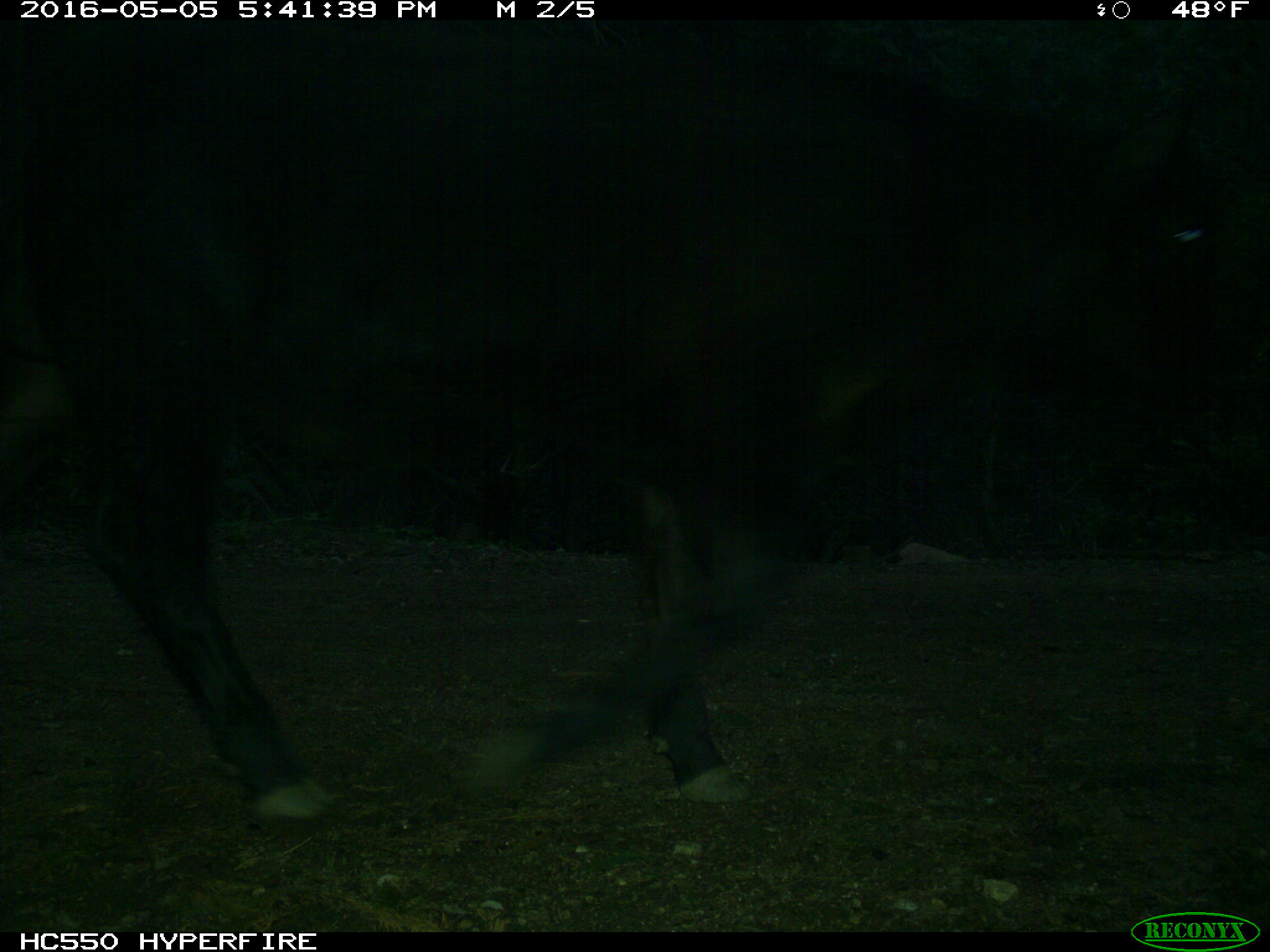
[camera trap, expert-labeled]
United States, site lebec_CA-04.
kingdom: Animalia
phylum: Chordata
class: Mammalia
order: Artiodactyla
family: Bovidae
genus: Bos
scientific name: Bos taurus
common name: domestic cow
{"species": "Bos taurus (domestic cow)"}